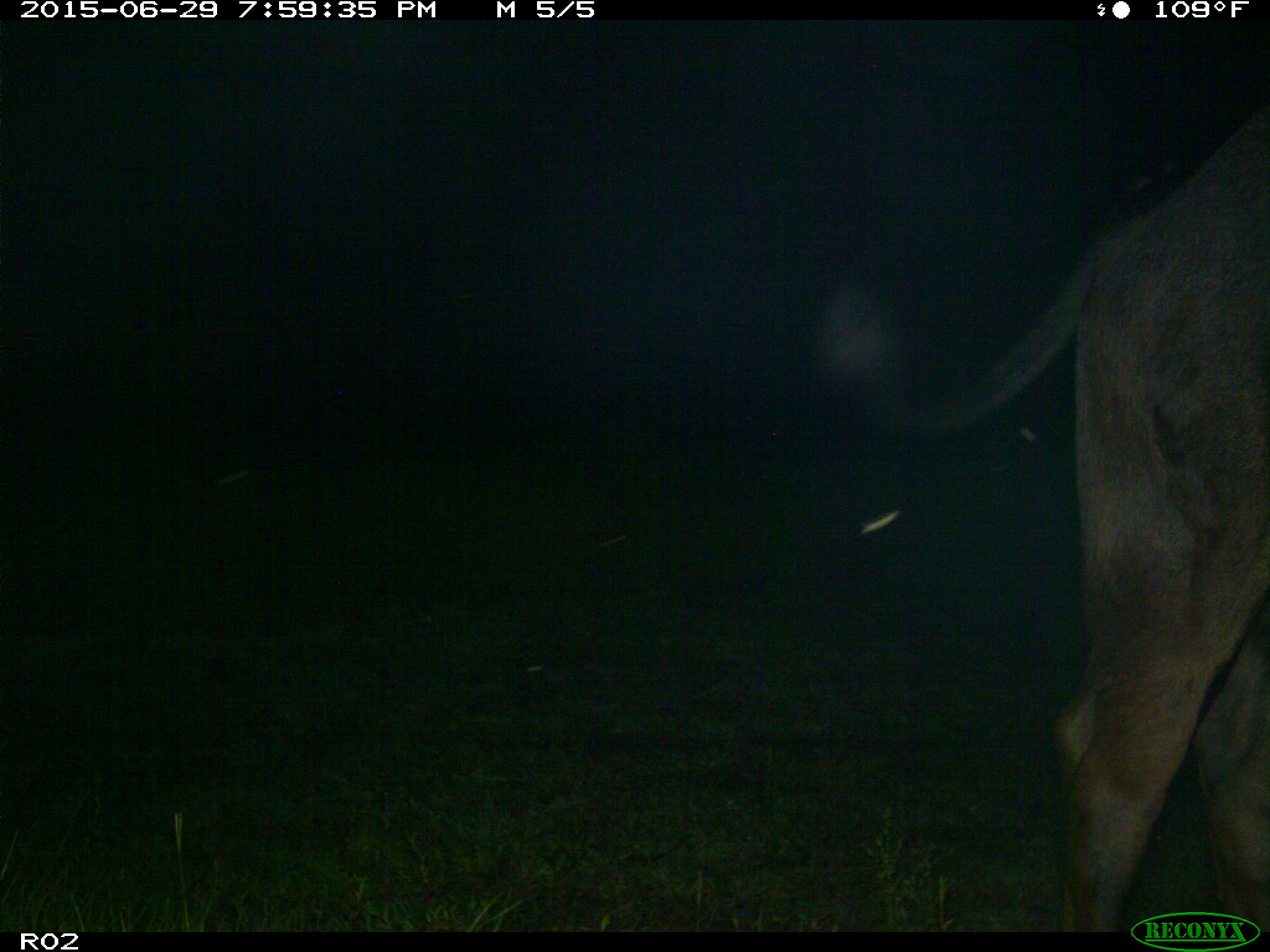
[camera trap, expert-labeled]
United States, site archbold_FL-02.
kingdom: Animalia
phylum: Chordata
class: Mammalia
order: Artiodactyla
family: Bovidae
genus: Bos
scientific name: Bos taurus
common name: domestic cow